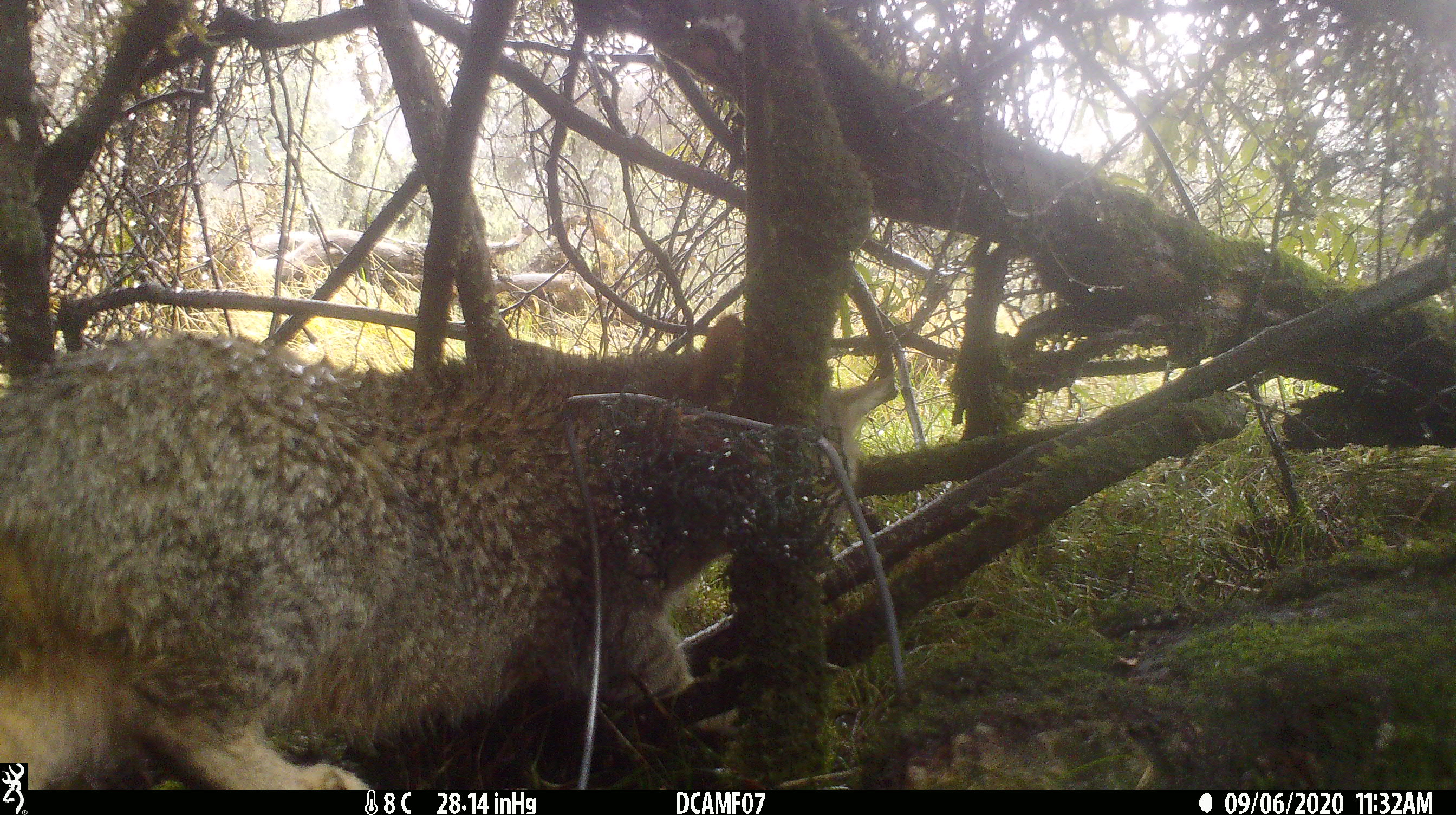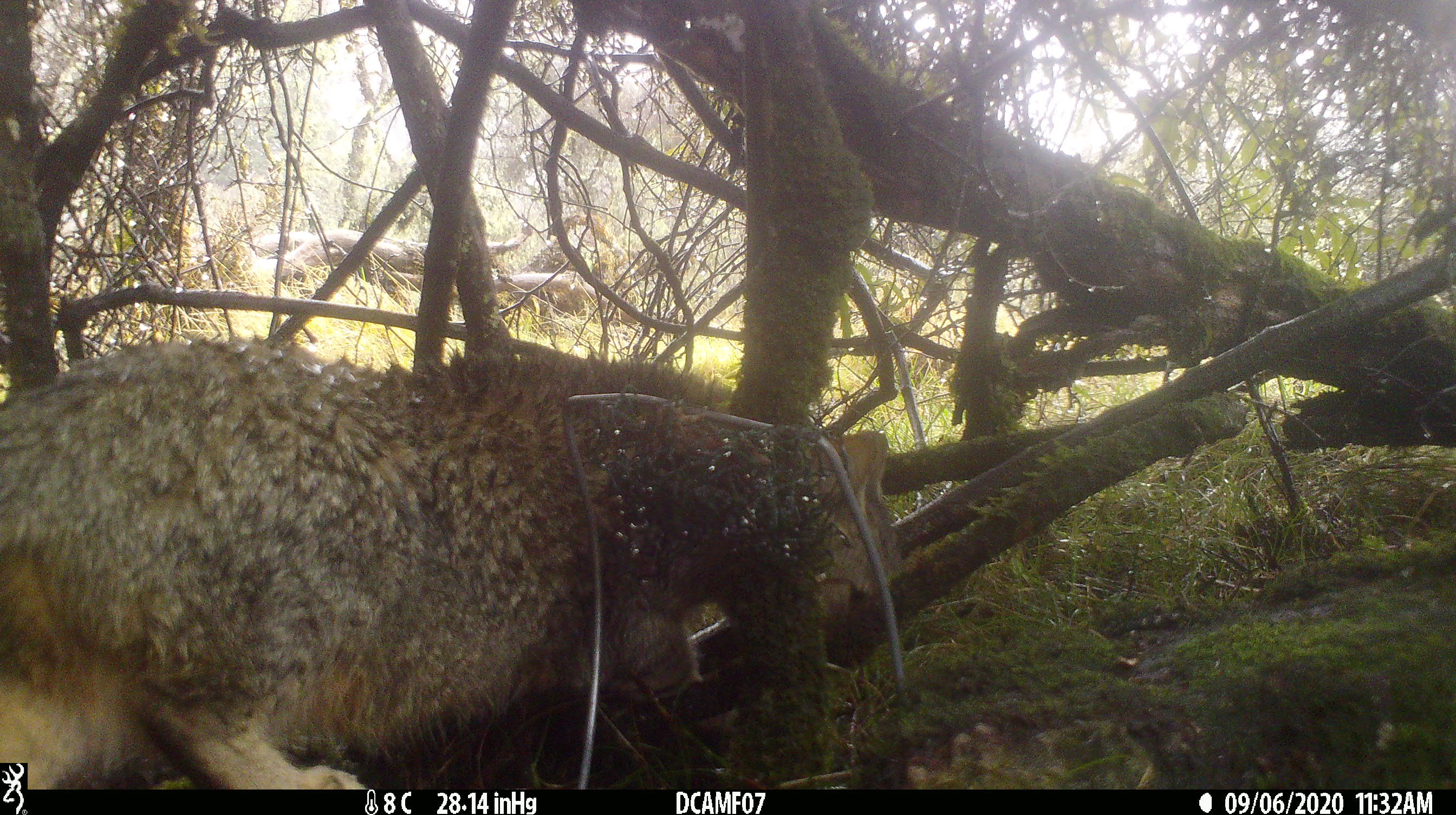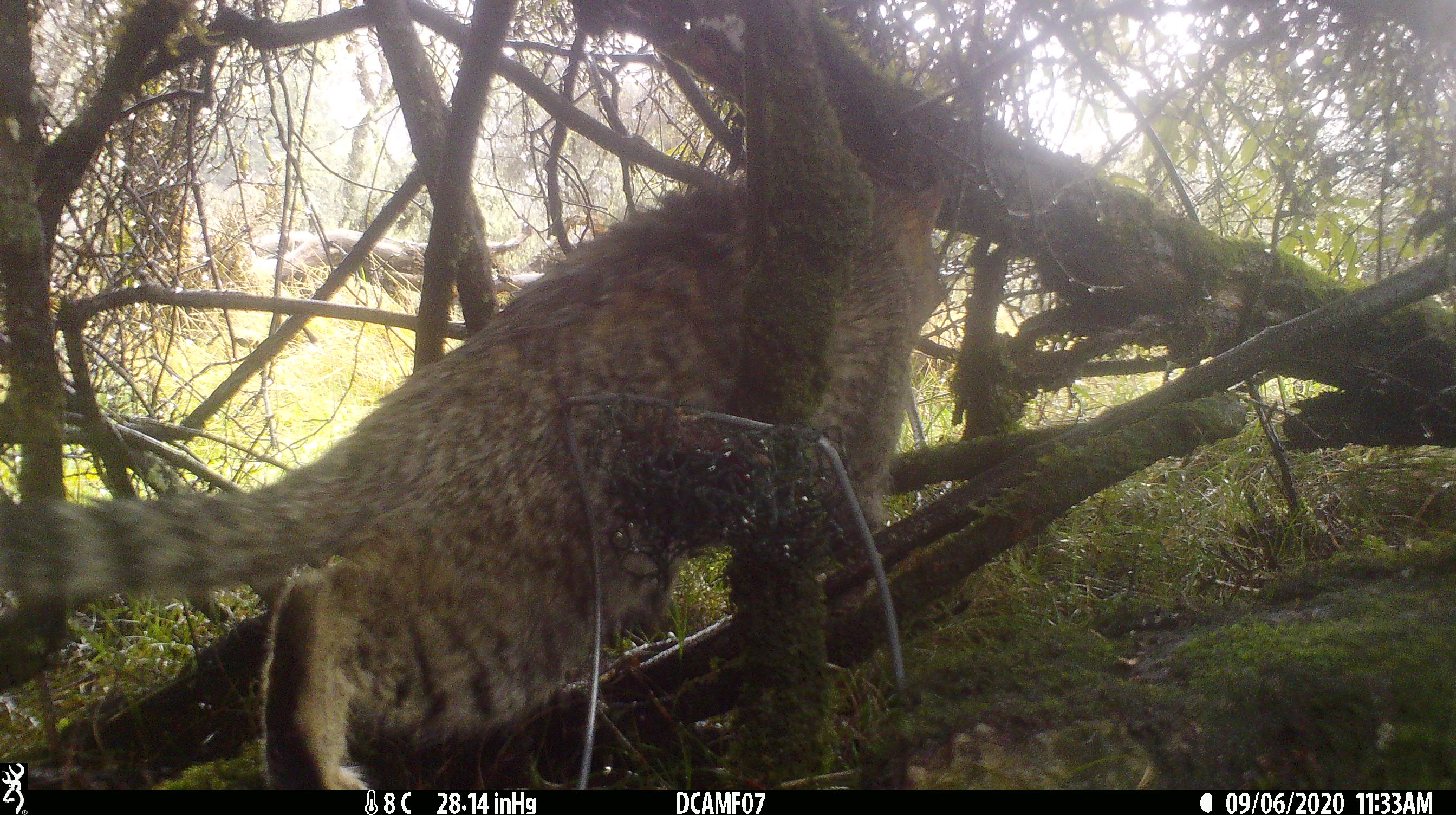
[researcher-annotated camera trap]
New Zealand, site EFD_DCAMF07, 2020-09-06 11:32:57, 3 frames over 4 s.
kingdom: Animalia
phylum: Chordata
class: Mammalia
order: Carnivora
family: Felidae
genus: Felis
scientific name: Felis catus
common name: domestic cat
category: cat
Cat (domestic cat) (Felis catus).